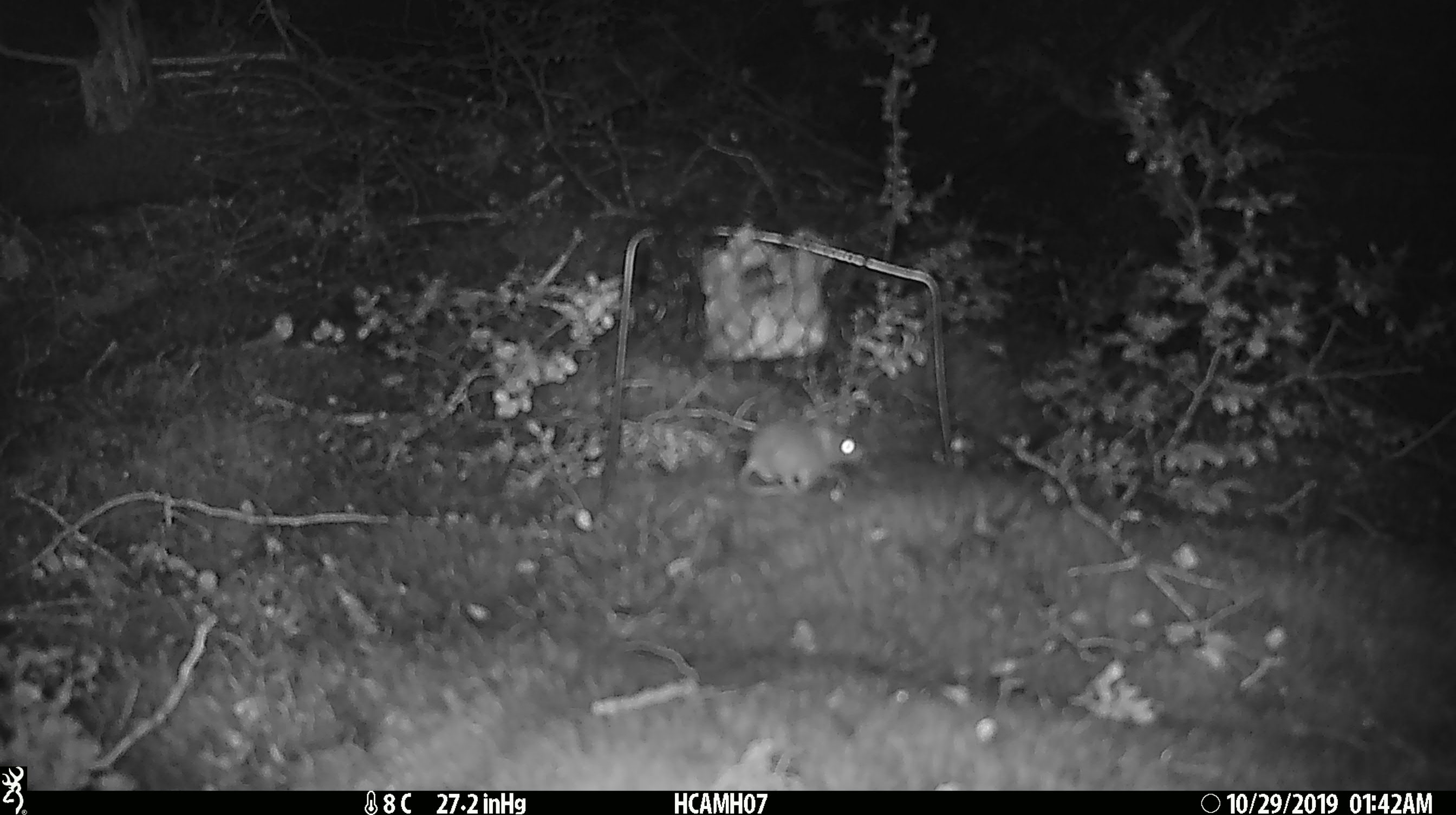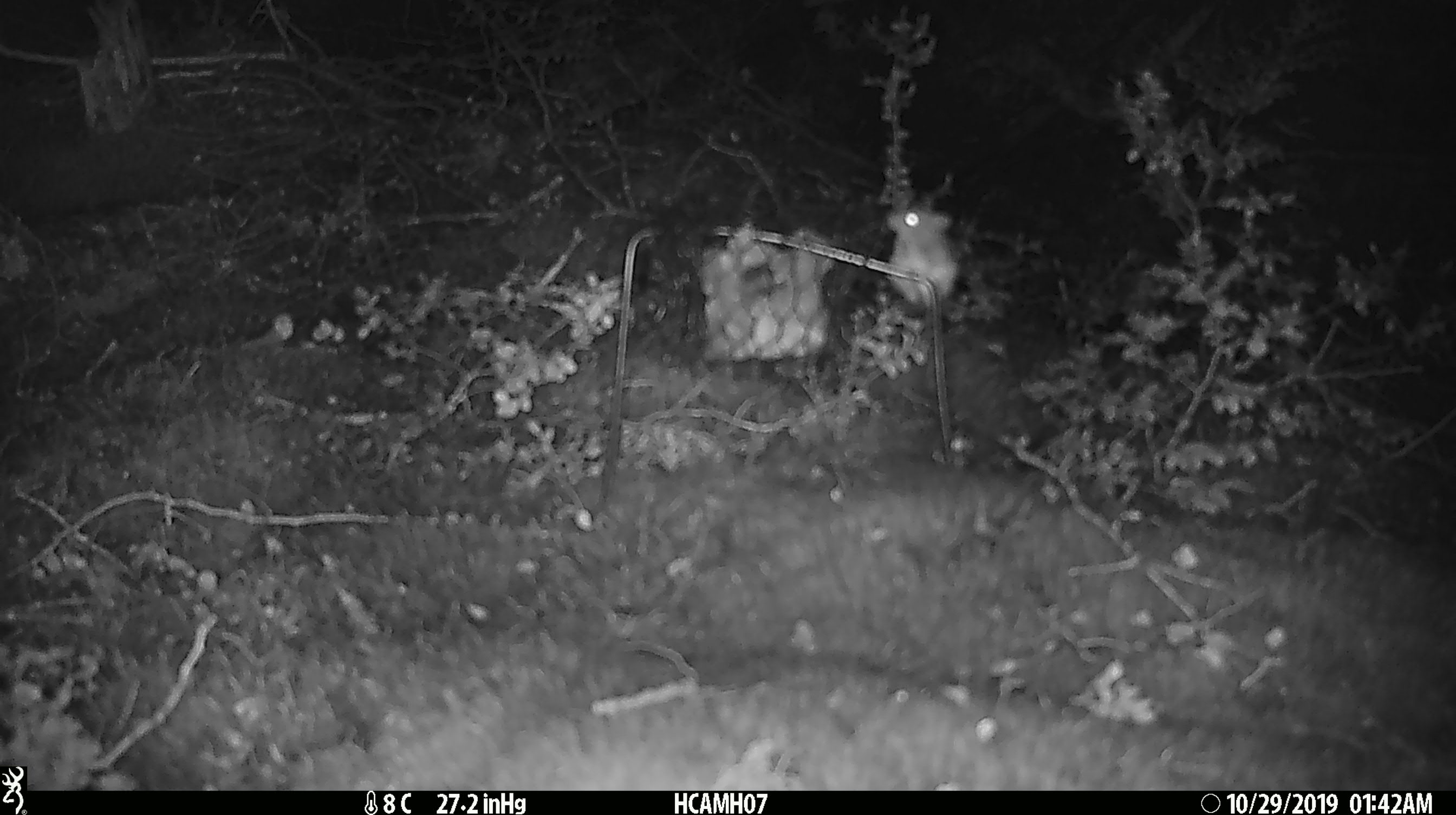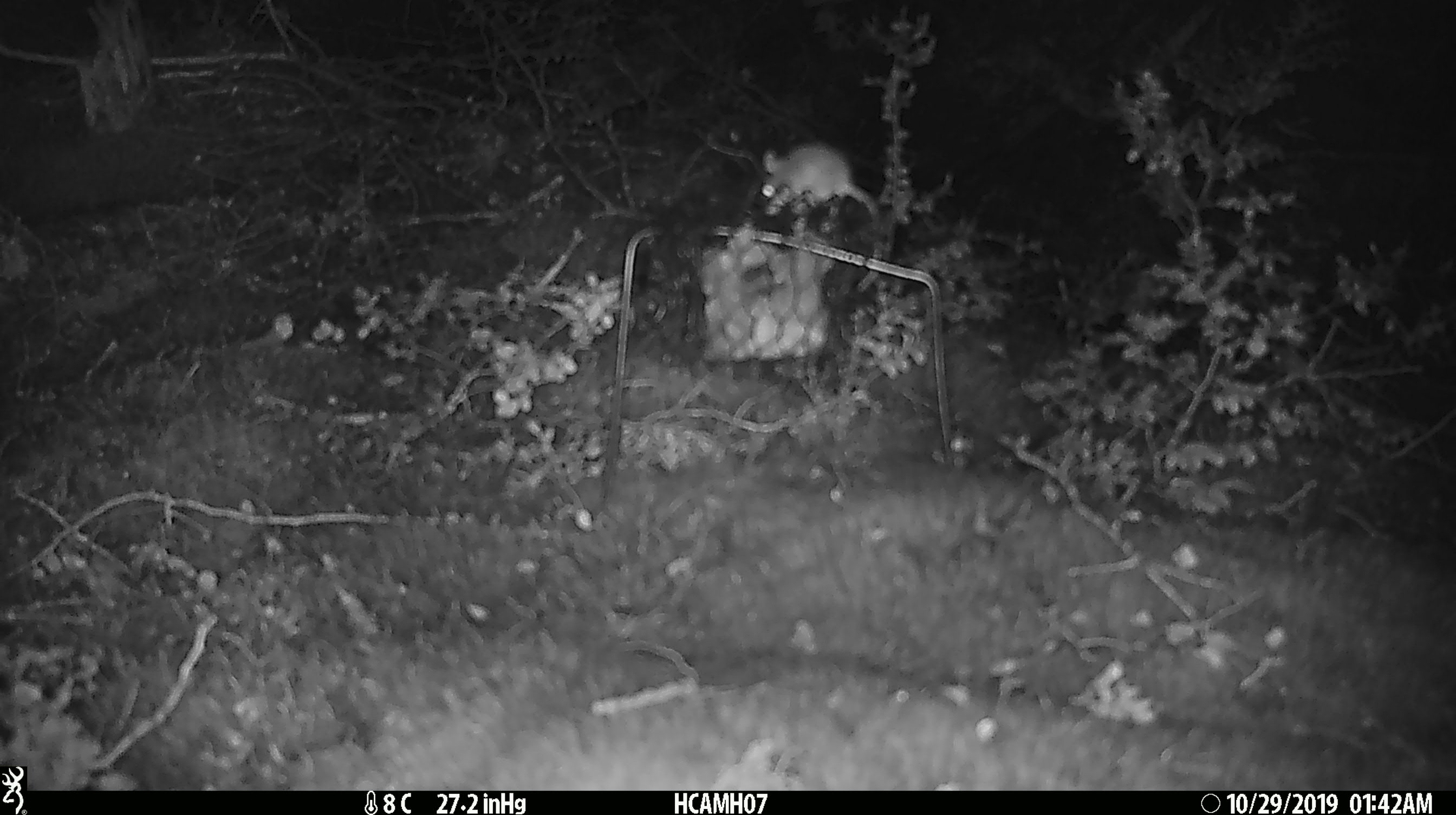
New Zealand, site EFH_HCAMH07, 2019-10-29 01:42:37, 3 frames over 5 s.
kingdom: Animalia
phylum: Chordata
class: Mammalia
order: Rodentia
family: Muridae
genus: Mus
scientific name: Mus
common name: mouse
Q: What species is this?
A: Mouse (Mus).